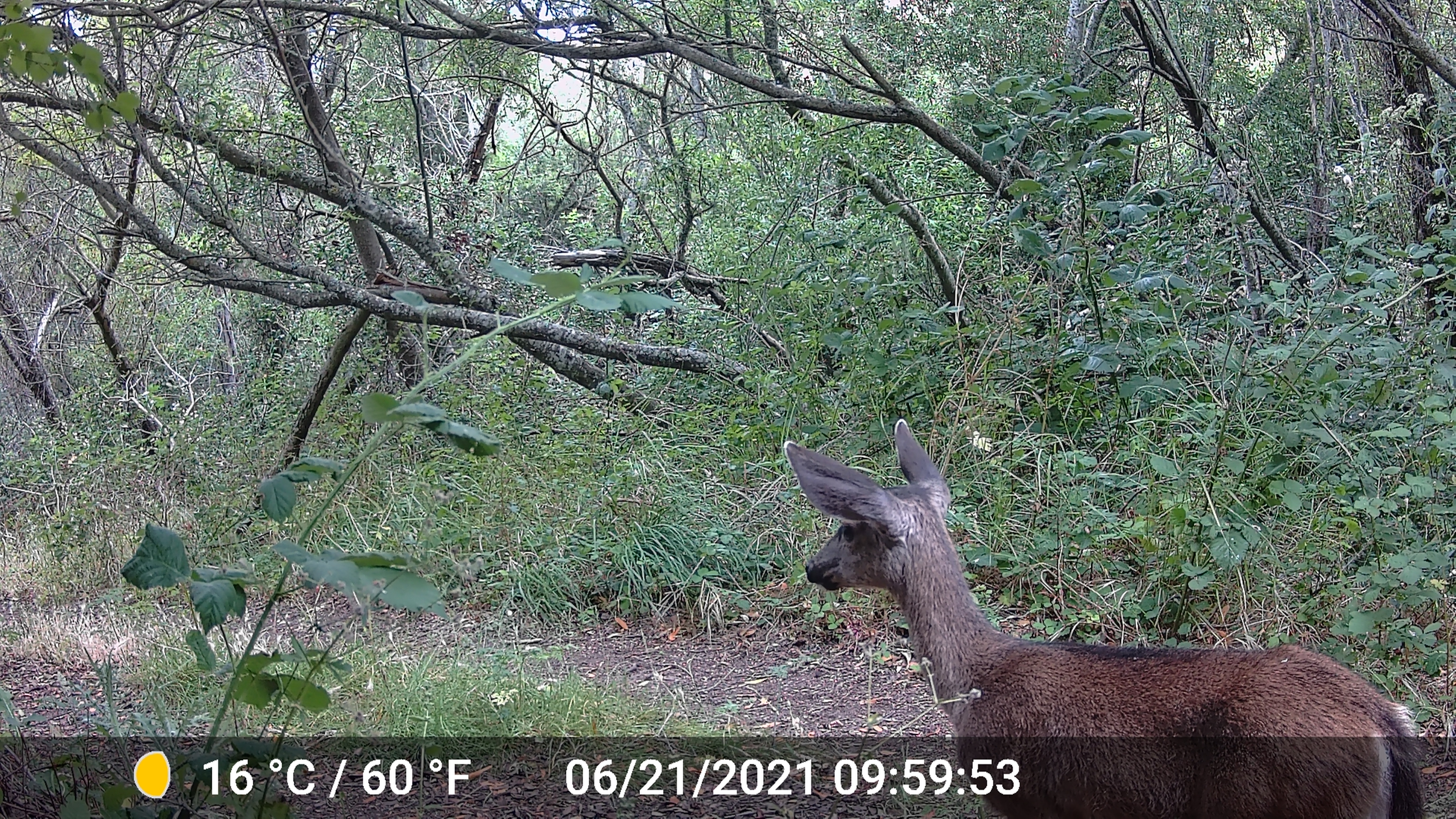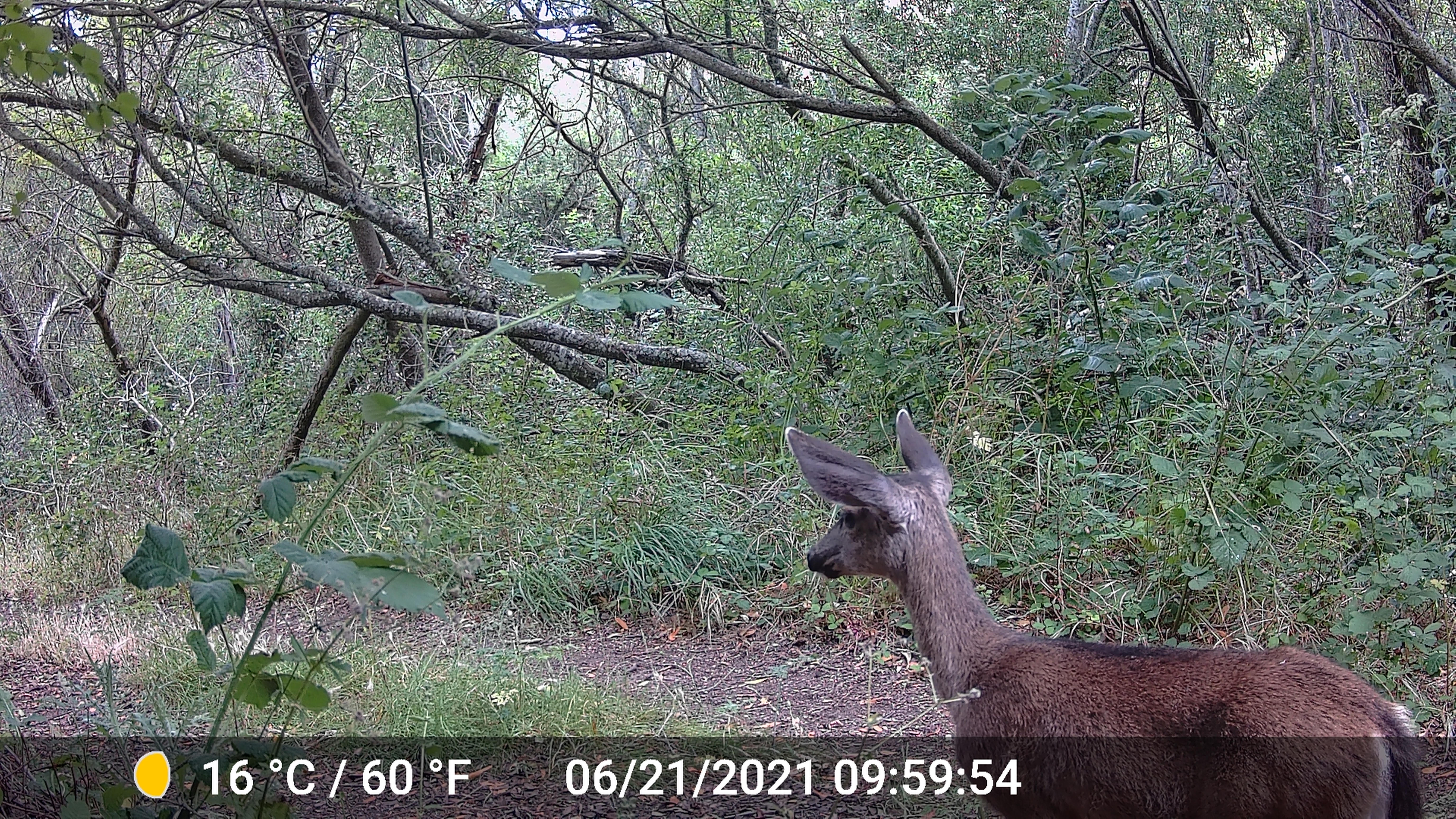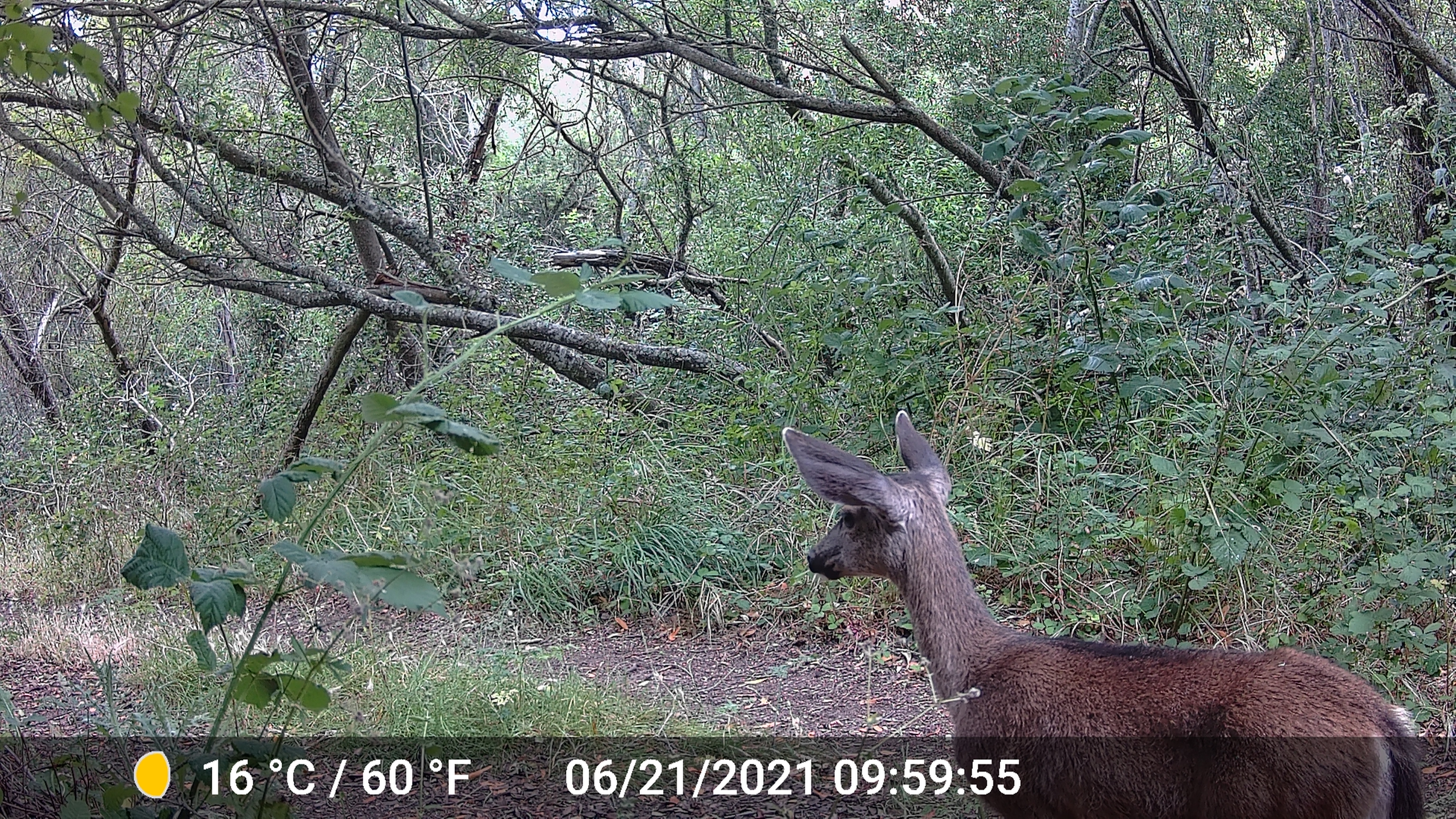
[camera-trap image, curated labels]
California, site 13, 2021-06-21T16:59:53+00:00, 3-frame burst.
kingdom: Animalia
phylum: Chordata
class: Mammalia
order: Artiodactyla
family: Cervidae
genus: Odocoileus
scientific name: Odocoileus hemionus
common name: mule deer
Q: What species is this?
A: Mule deer (Odocoileus hemionus).